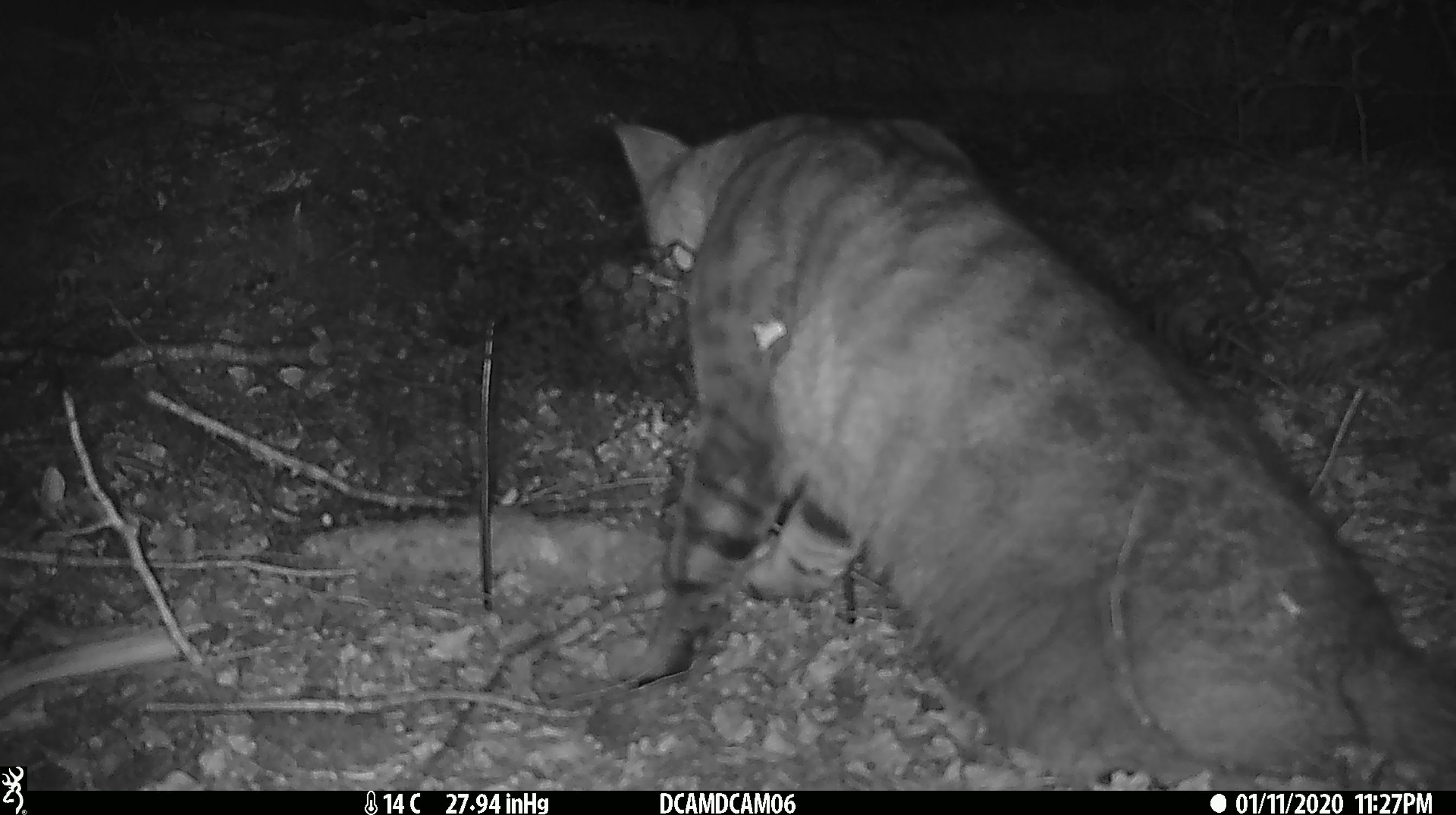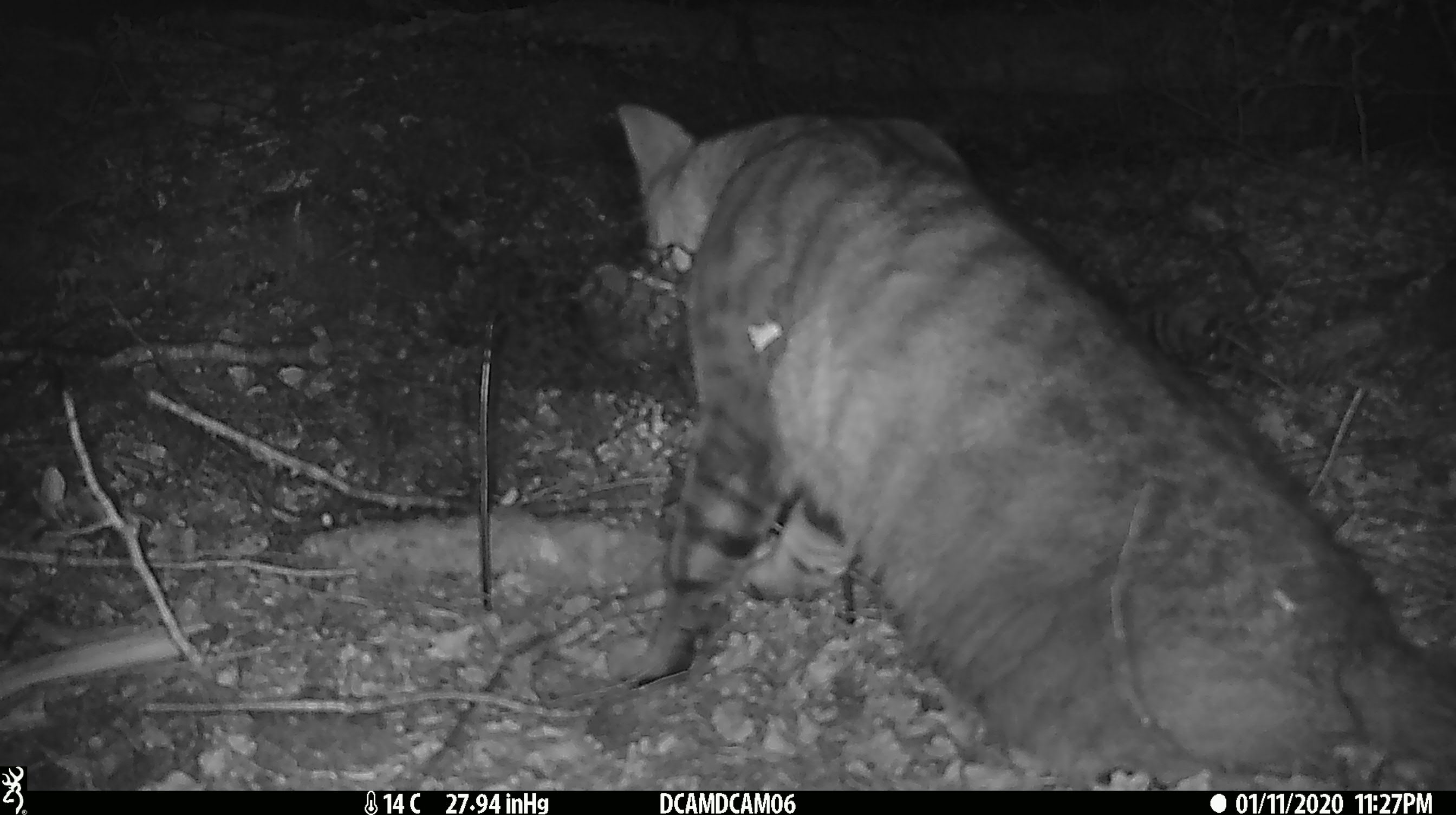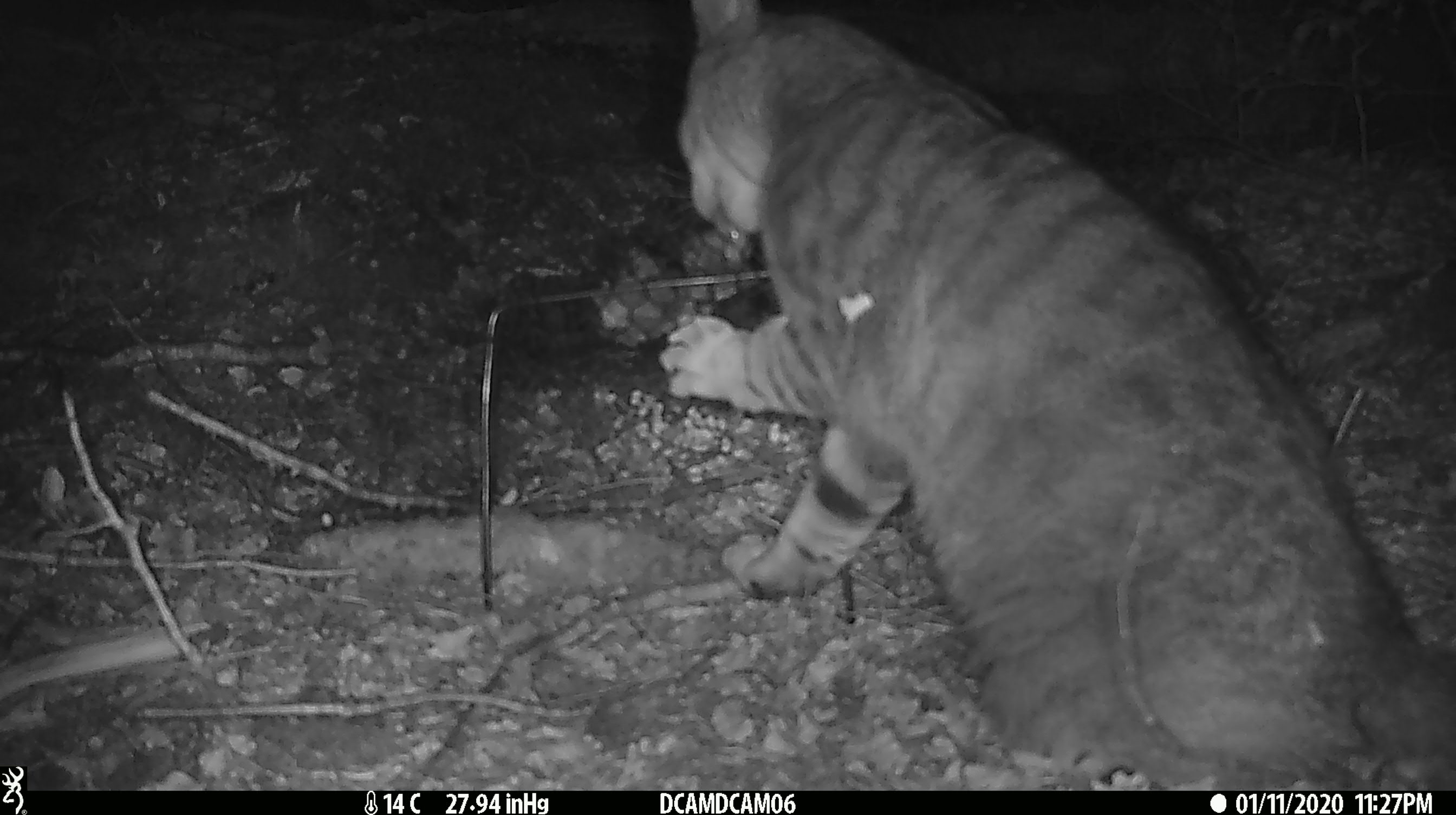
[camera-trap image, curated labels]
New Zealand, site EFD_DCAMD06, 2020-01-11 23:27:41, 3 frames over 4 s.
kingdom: Animalia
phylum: Chordata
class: Mammalia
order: Carnivora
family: Felidae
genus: Felis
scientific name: Felis catus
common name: domestic cat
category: cat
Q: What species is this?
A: Cat (domestic cat) (Felis catus).